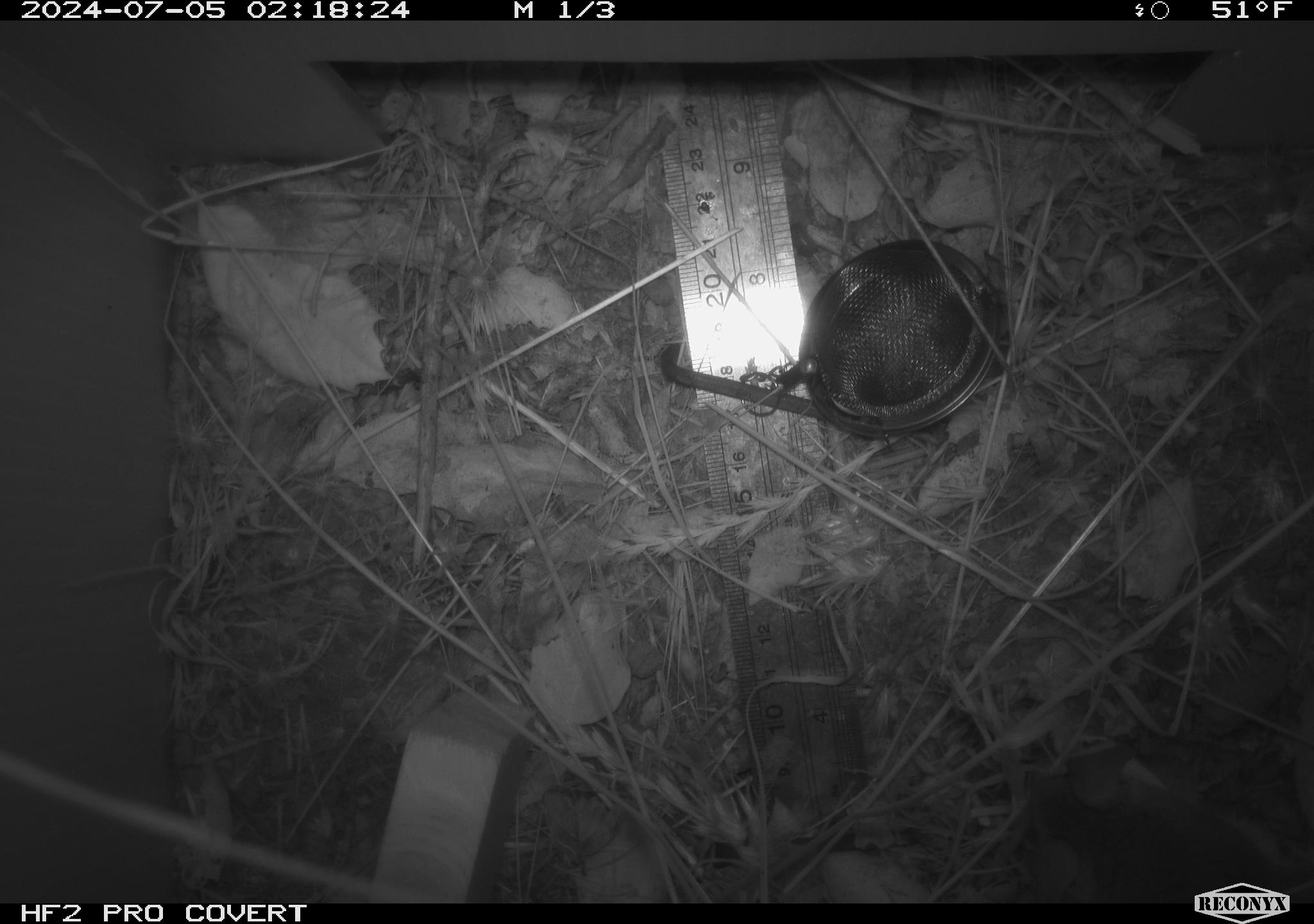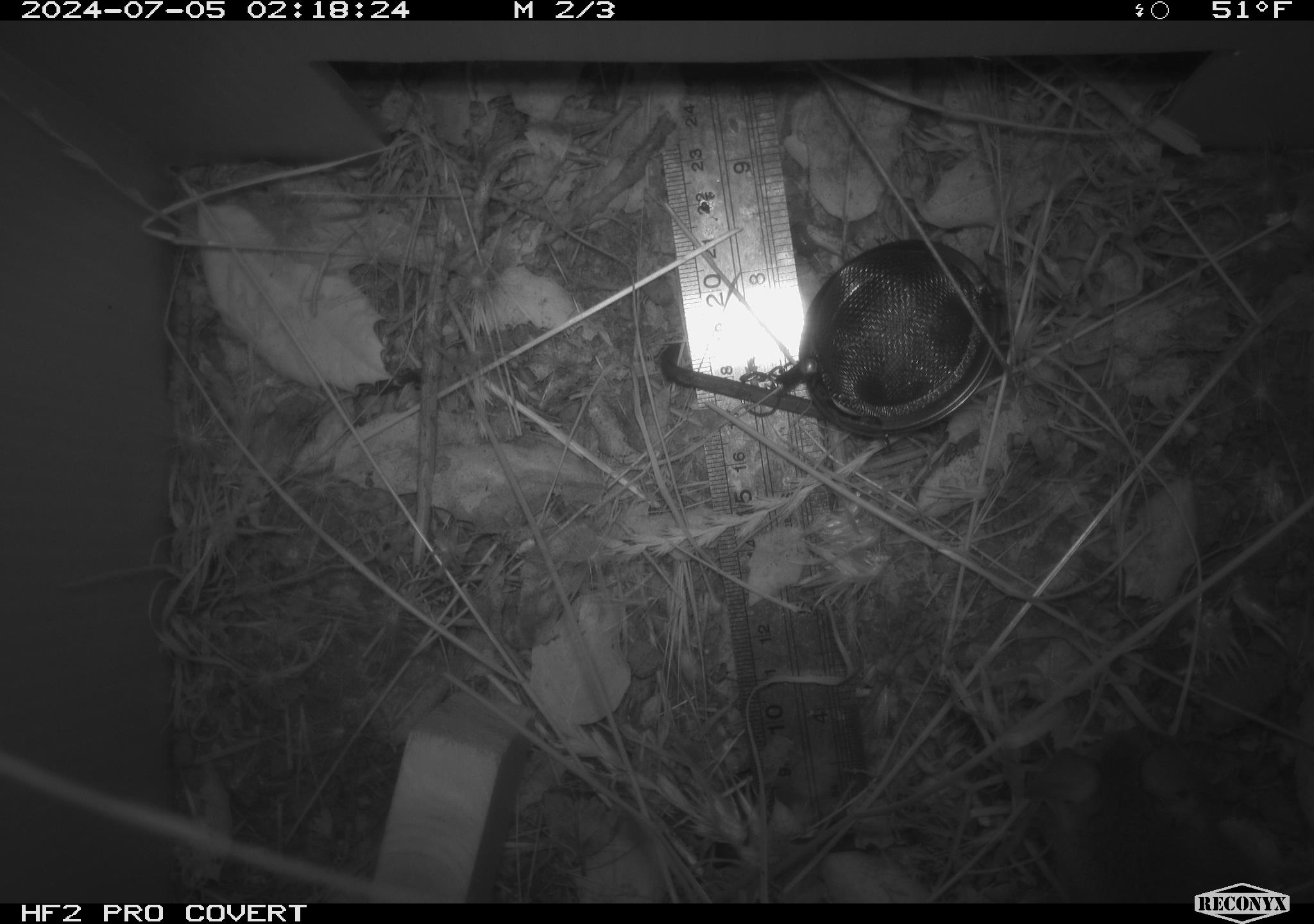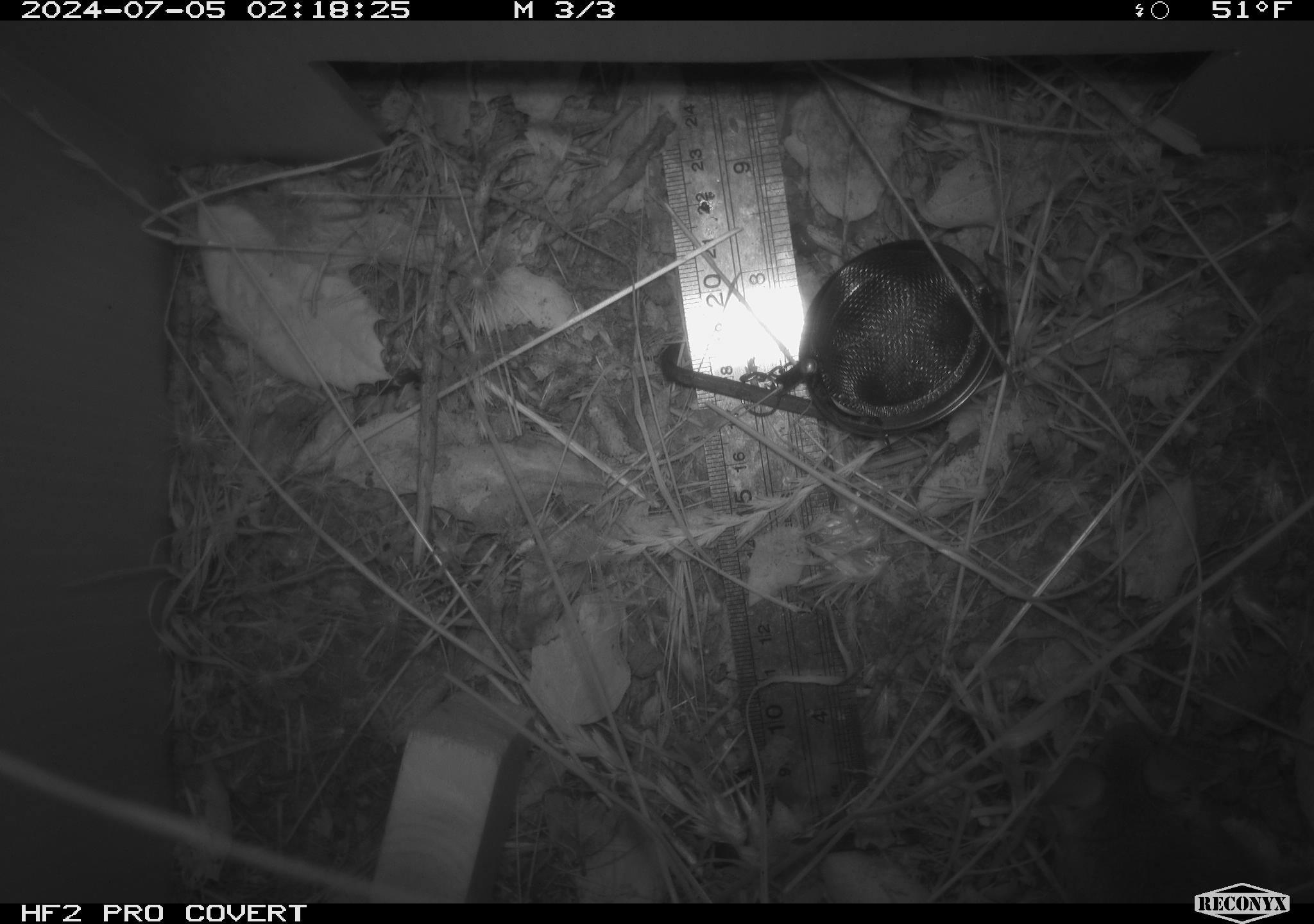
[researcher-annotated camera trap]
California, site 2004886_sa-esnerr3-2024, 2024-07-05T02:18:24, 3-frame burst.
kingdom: Animalia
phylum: Chordata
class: Mammalia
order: Rodentia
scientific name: Rodentia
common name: rodent